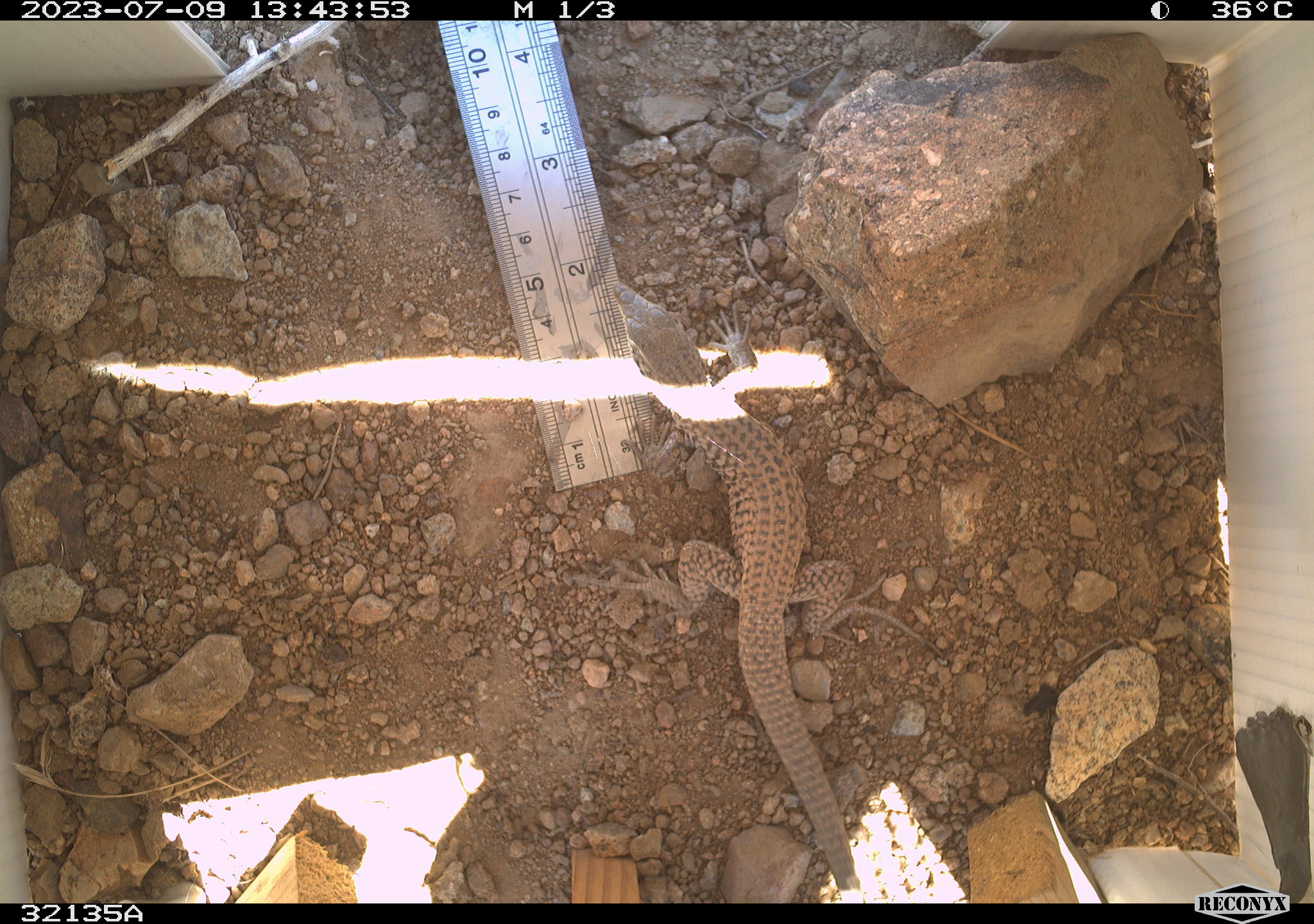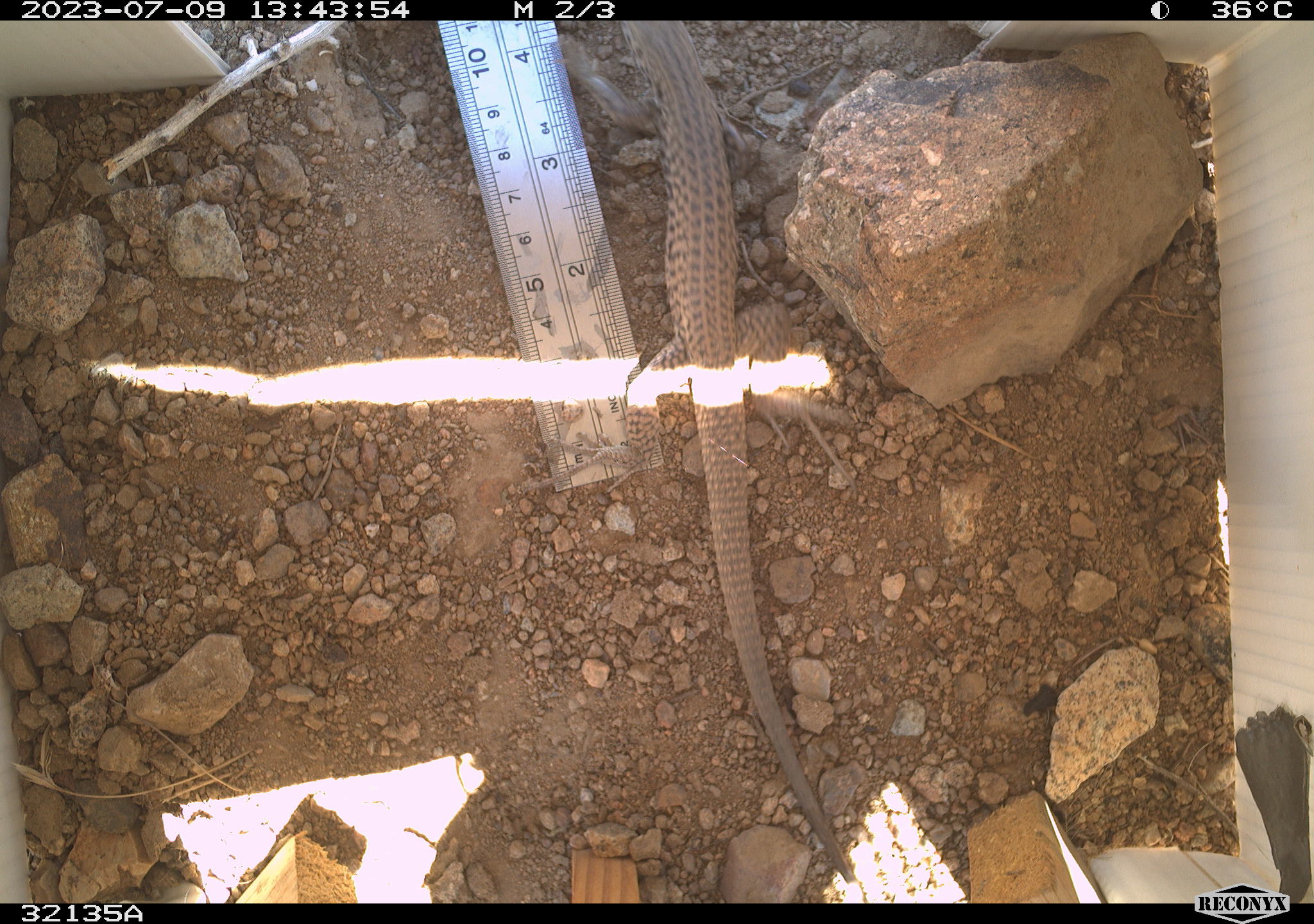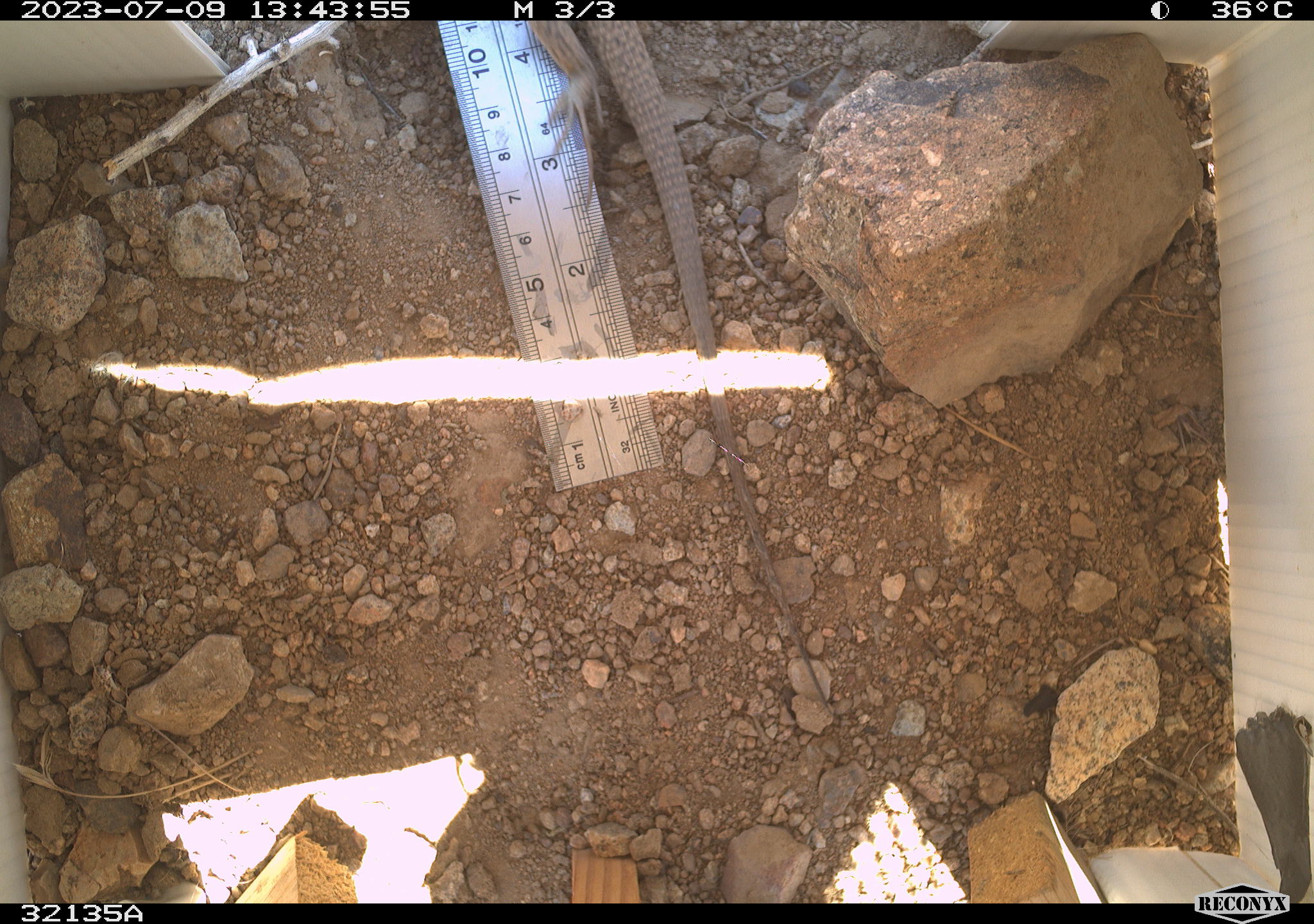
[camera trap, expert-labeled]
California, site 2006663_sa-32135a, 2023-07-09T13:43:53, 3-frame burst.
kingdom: Animalia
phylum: Chordata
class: Reptilia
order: Squamata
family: Teiidae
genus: Aspidoscelis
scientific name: Aspidoscelis tigris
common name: western whiptail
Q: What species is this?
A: Western whiptail (Aspidoscelis tigris).